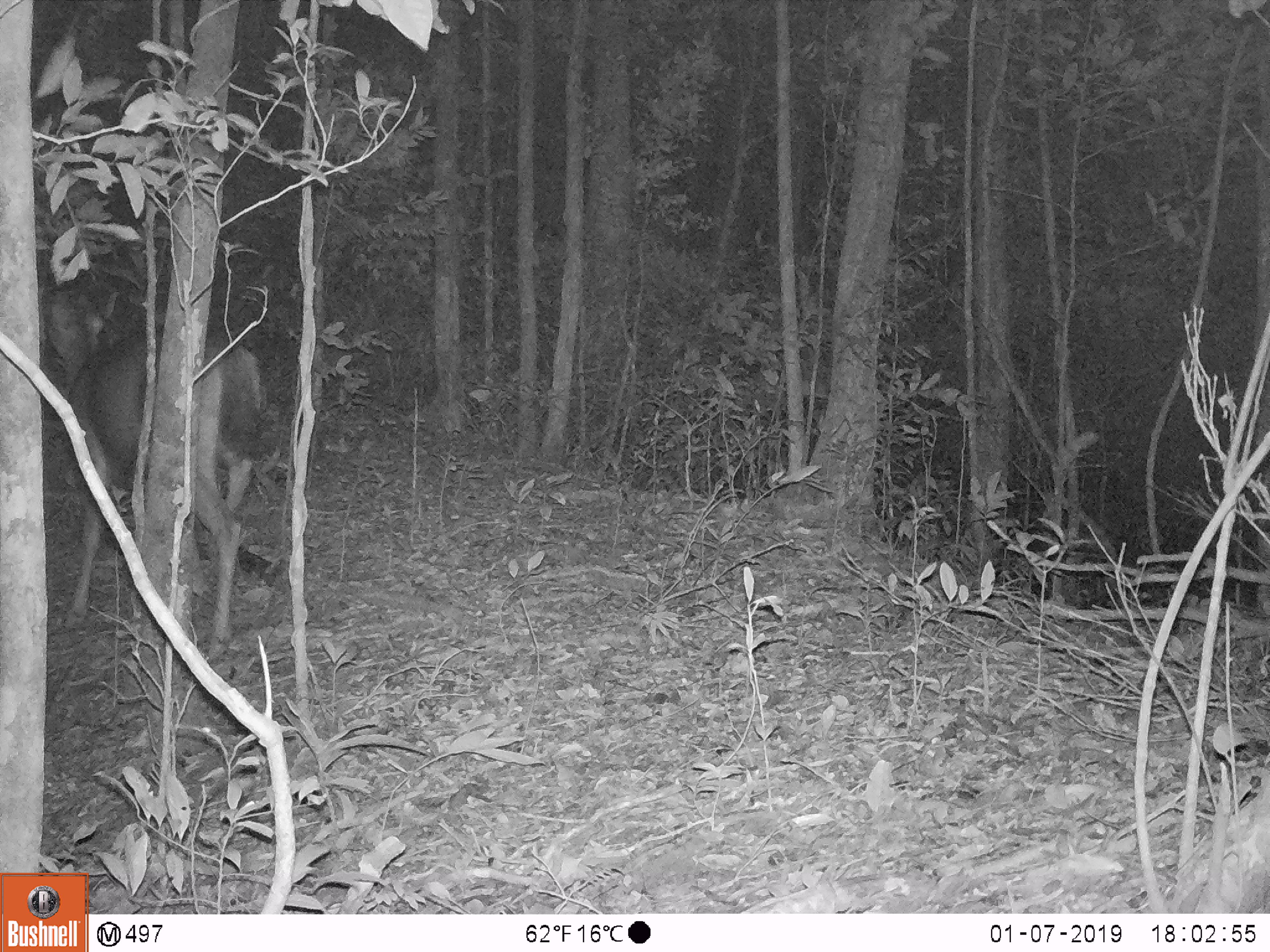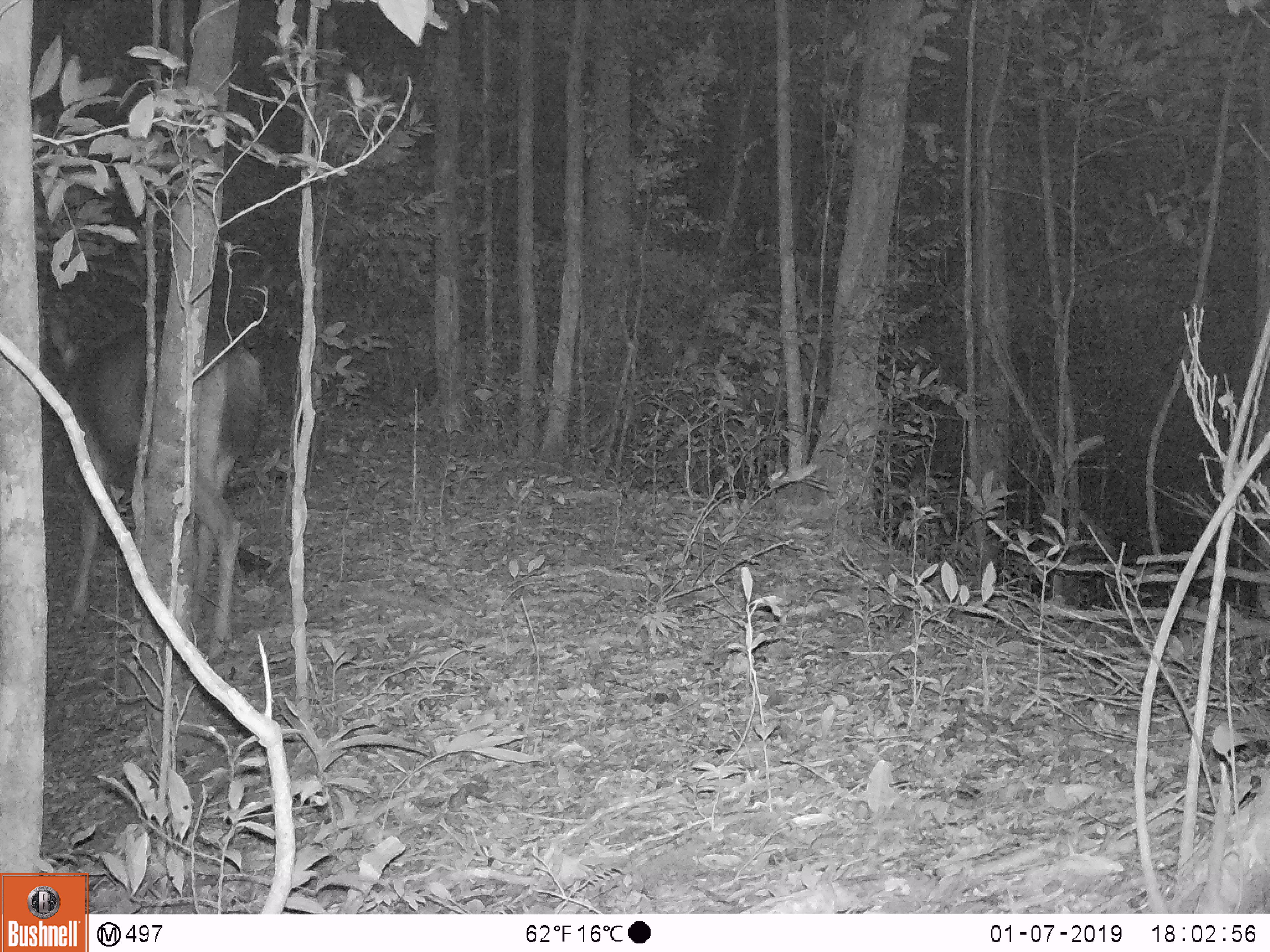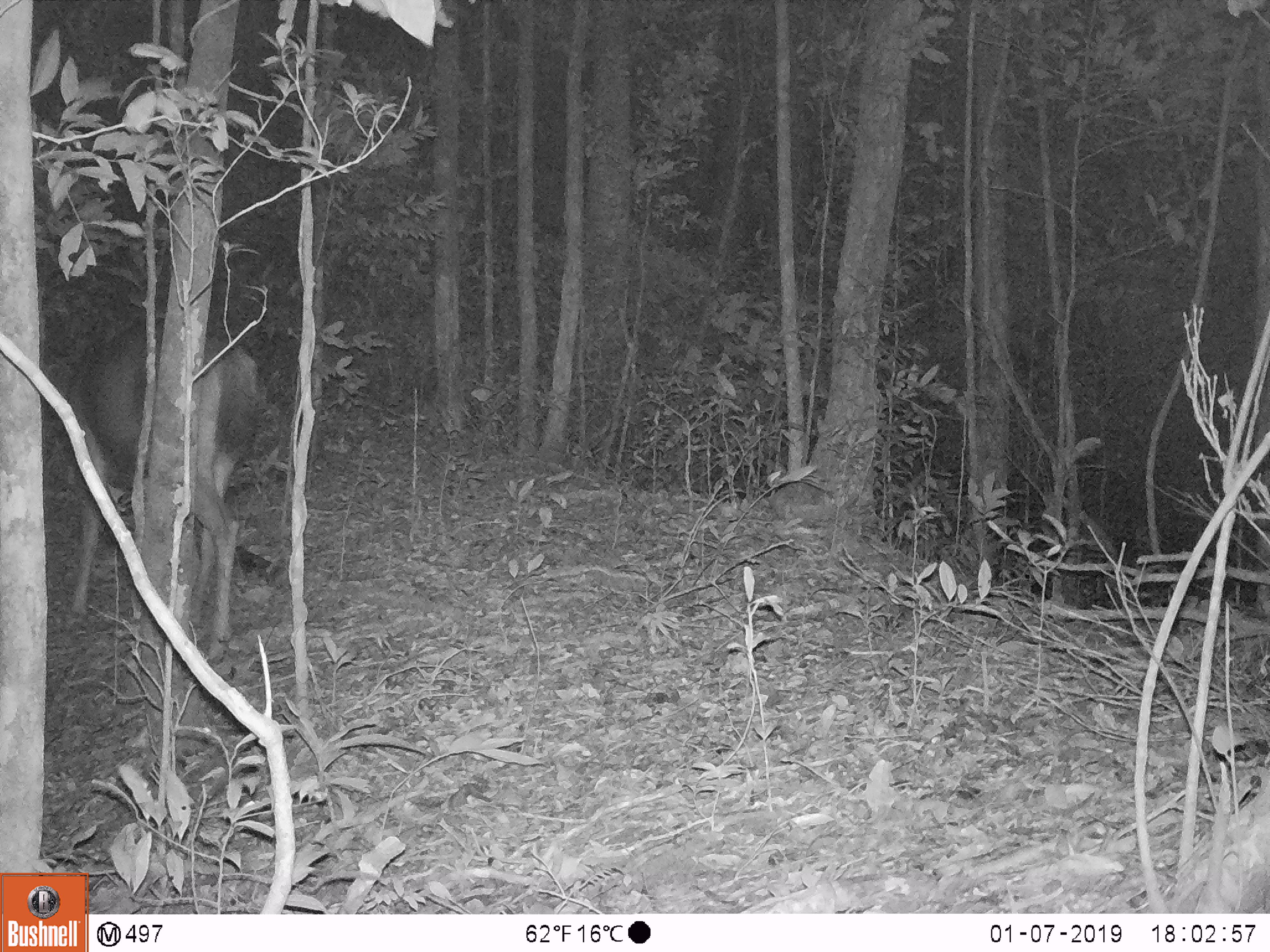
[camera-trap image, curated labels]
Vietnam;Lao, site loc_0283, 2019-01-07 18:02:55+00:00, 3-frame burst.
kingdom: Animalia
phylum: Chordata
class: Mammalia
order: Artiodactyla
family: Cervidae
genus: Rusa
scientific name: Rusa unicolor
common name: sambar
Sambar (Rusa unicolor). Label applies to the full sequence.